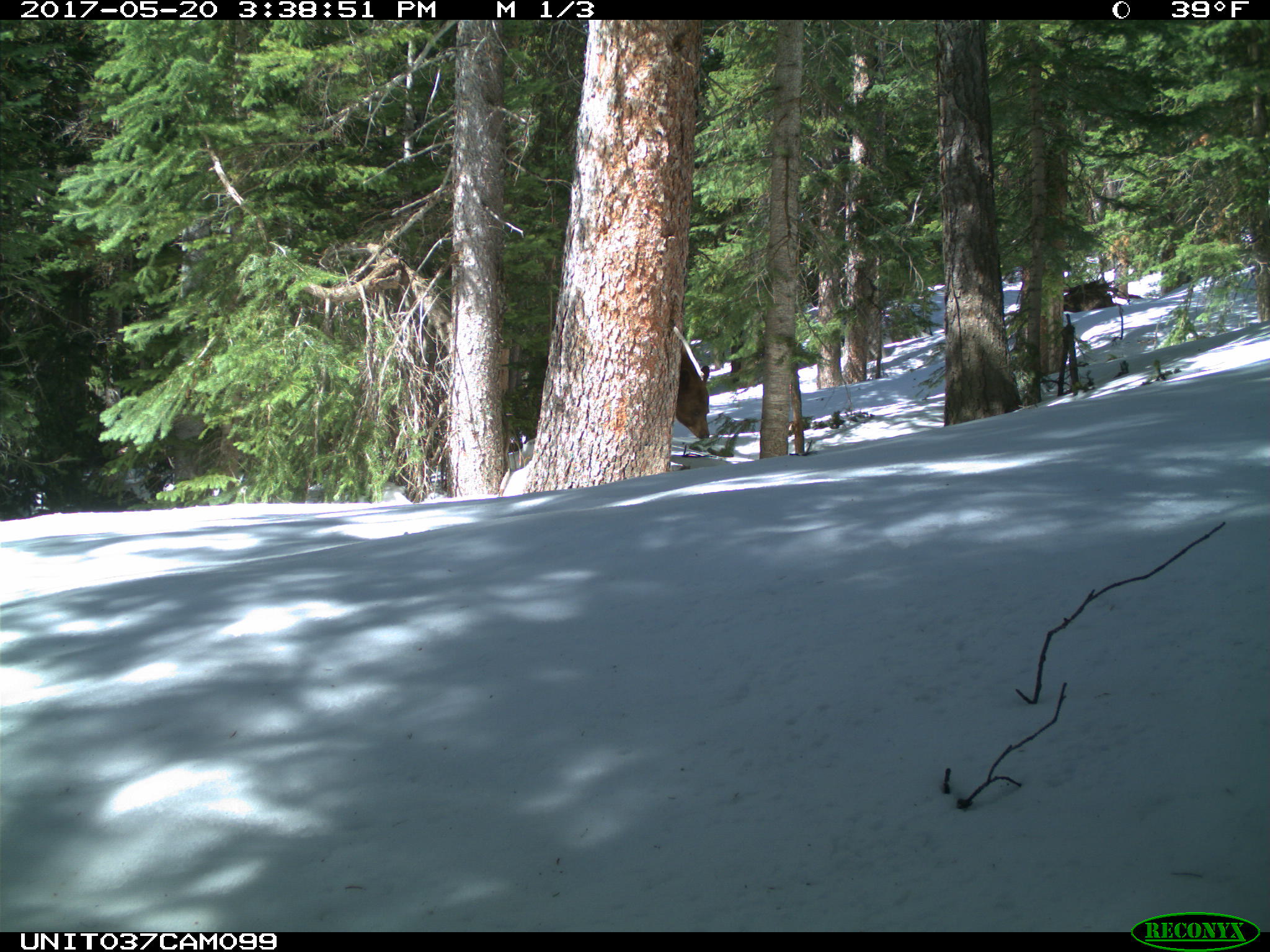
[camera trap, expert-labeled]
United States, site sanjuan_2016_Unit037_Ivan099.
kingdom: Animalia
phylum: Chordata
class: Mammalia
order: Carnivora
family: Ursidae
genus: Ursus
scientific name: Ursus americanus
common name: american black bear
Ursus americanus (american black bear).